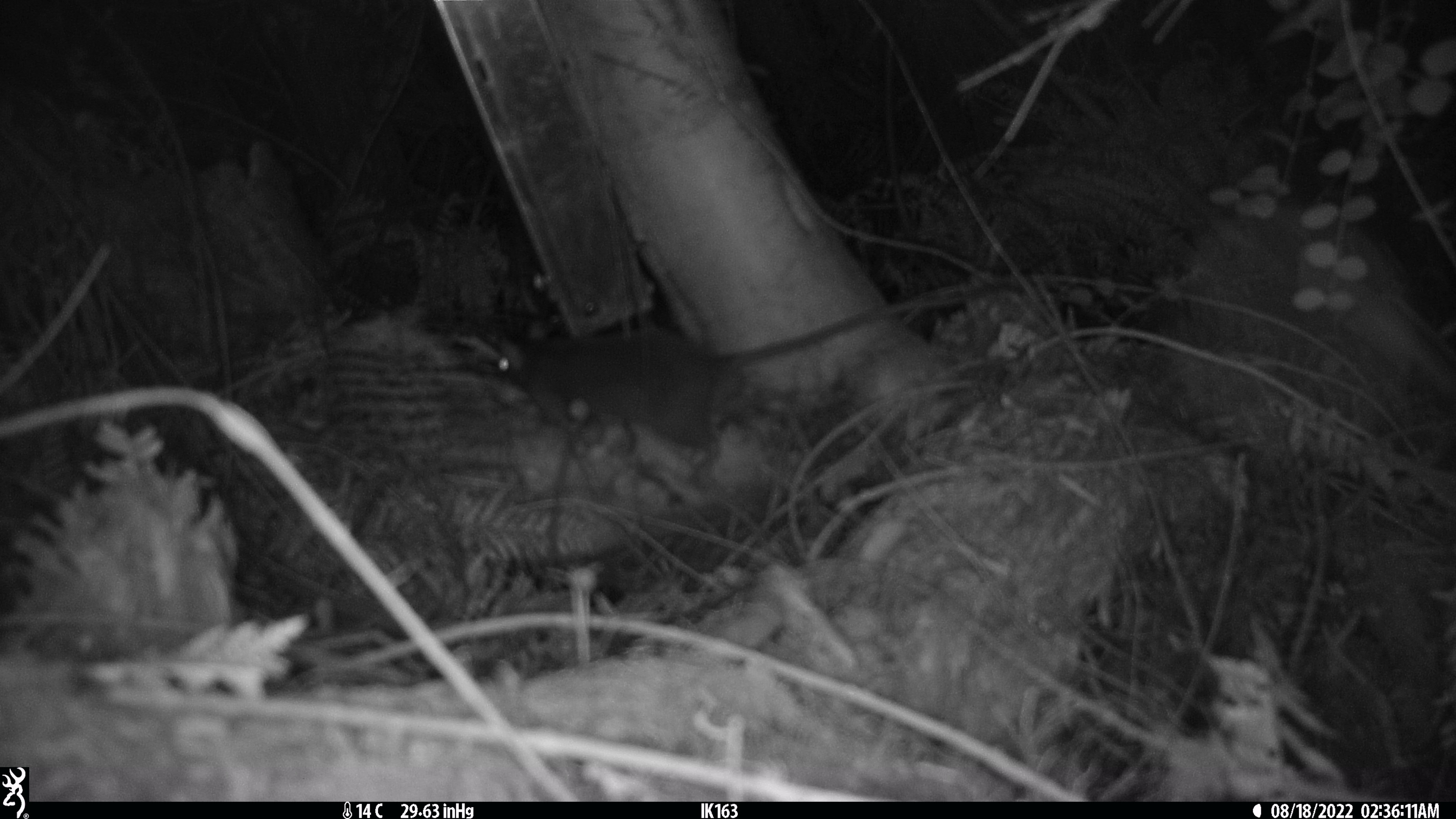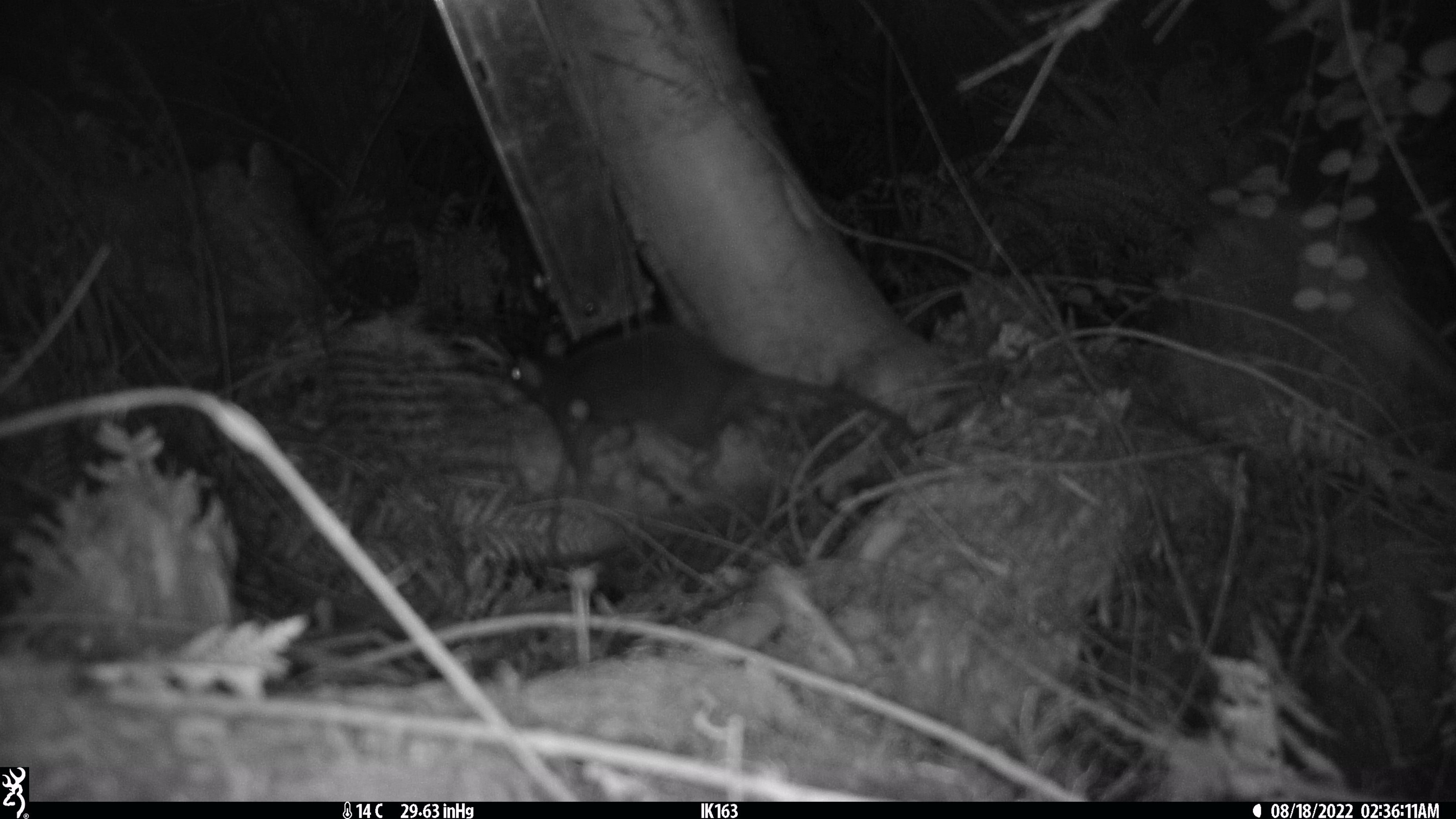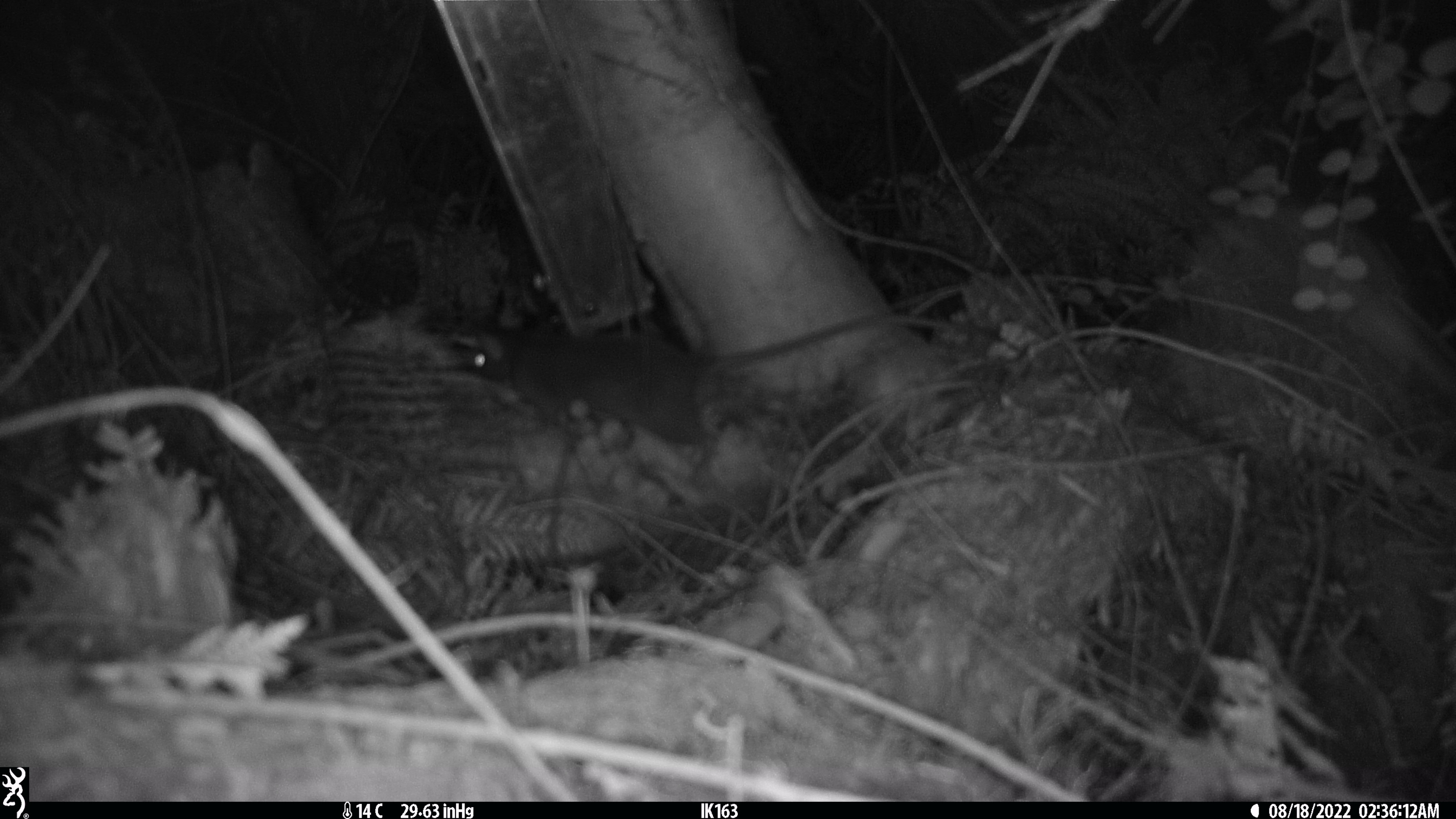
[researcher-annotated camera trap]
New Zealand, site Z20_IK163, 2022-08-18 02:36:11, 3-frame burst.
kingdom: Animalia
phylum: Chordata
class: Mammalia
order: Rodentia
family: Muridae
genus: Rattus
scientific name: Rattus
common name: rat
Rat (Rattus).